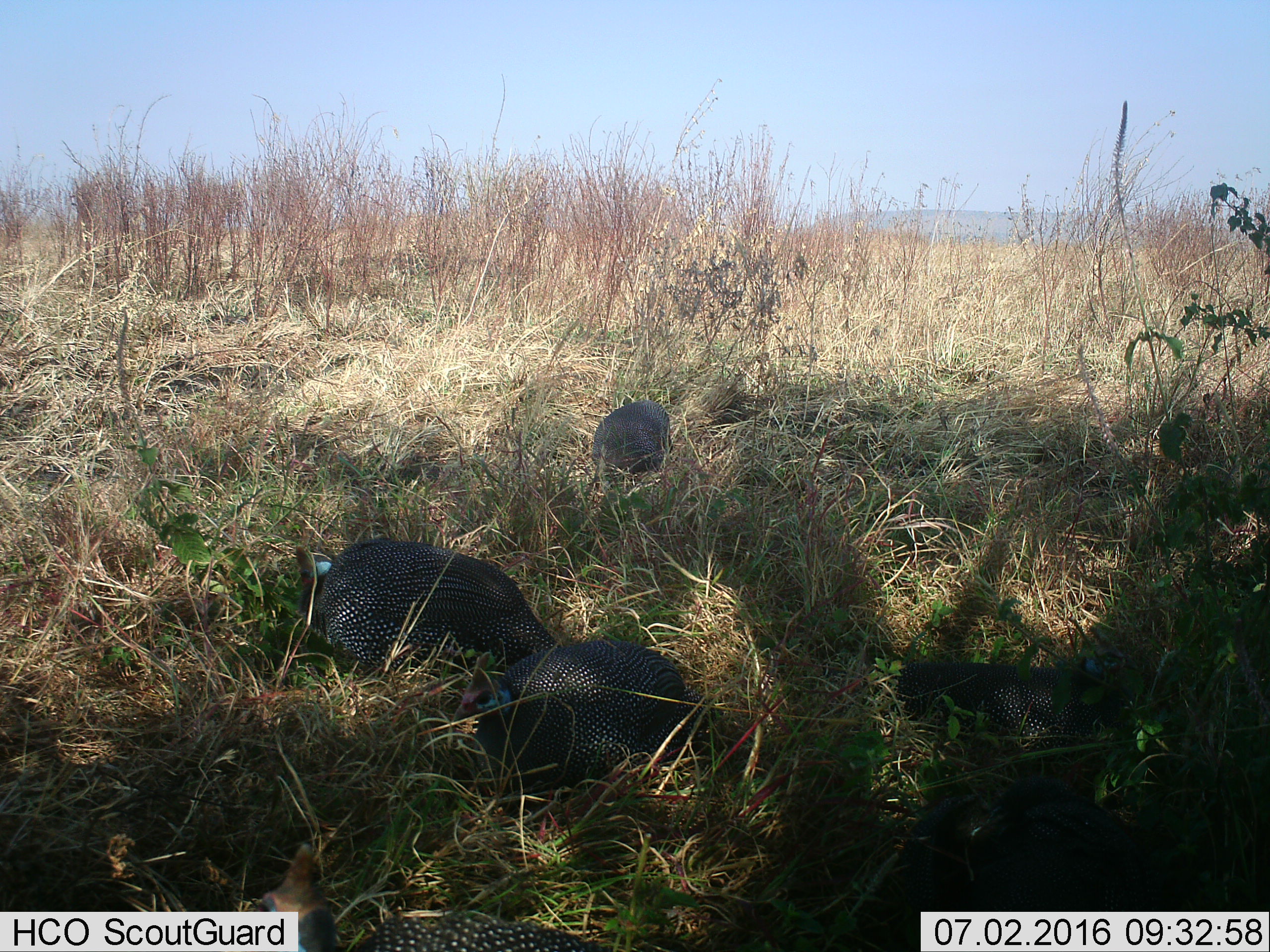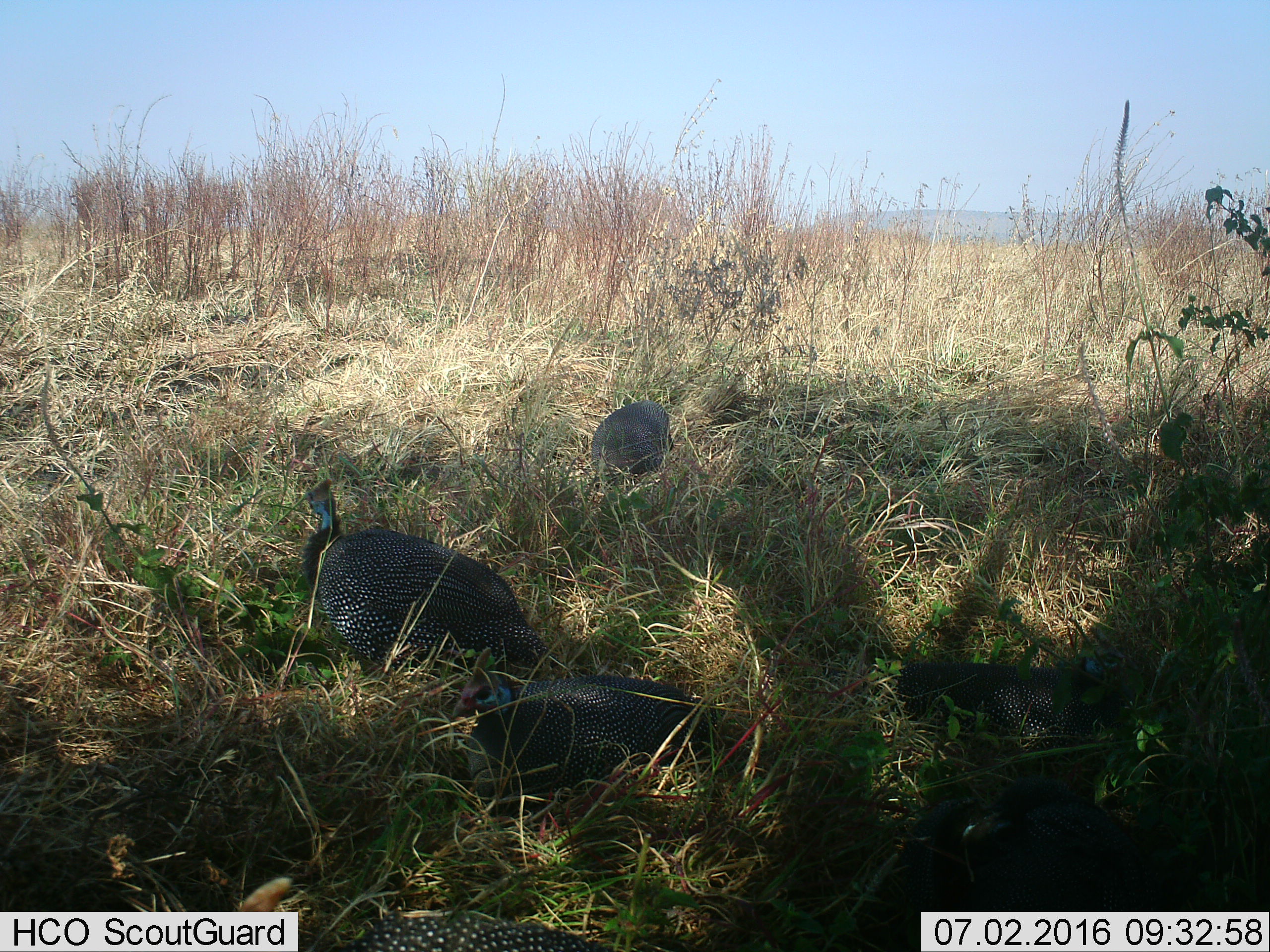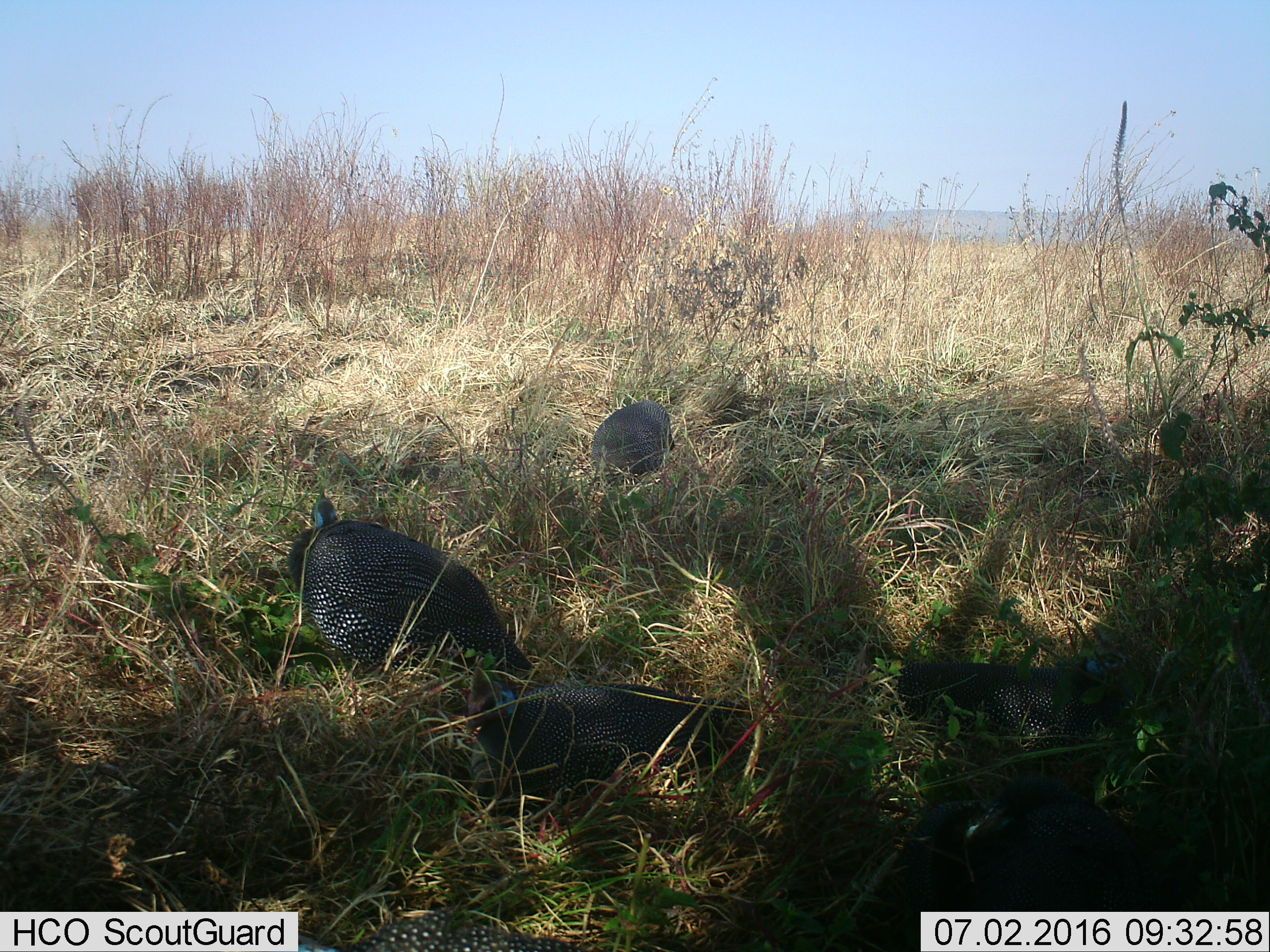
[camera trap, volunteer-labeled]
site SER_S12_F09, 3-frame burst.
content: unidentified animal